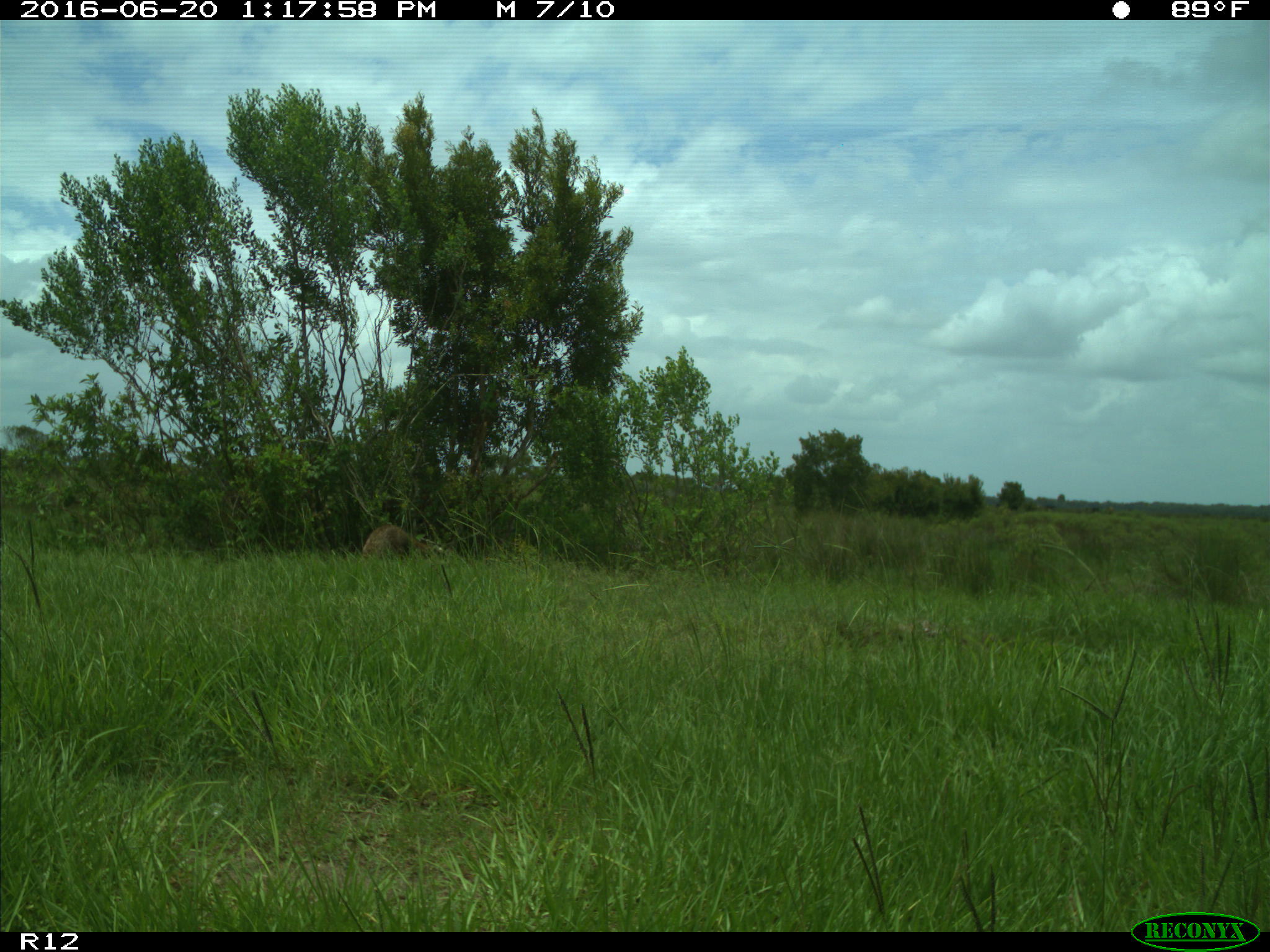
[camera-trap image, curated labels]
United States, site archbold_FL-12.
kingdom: Animalia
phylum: Chordata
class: Mammalia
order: Carnivora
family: Procyonidae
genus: Procyon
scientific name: Procyon lotor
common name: common raccoon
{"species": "Procyon lotor (common raccoon)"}